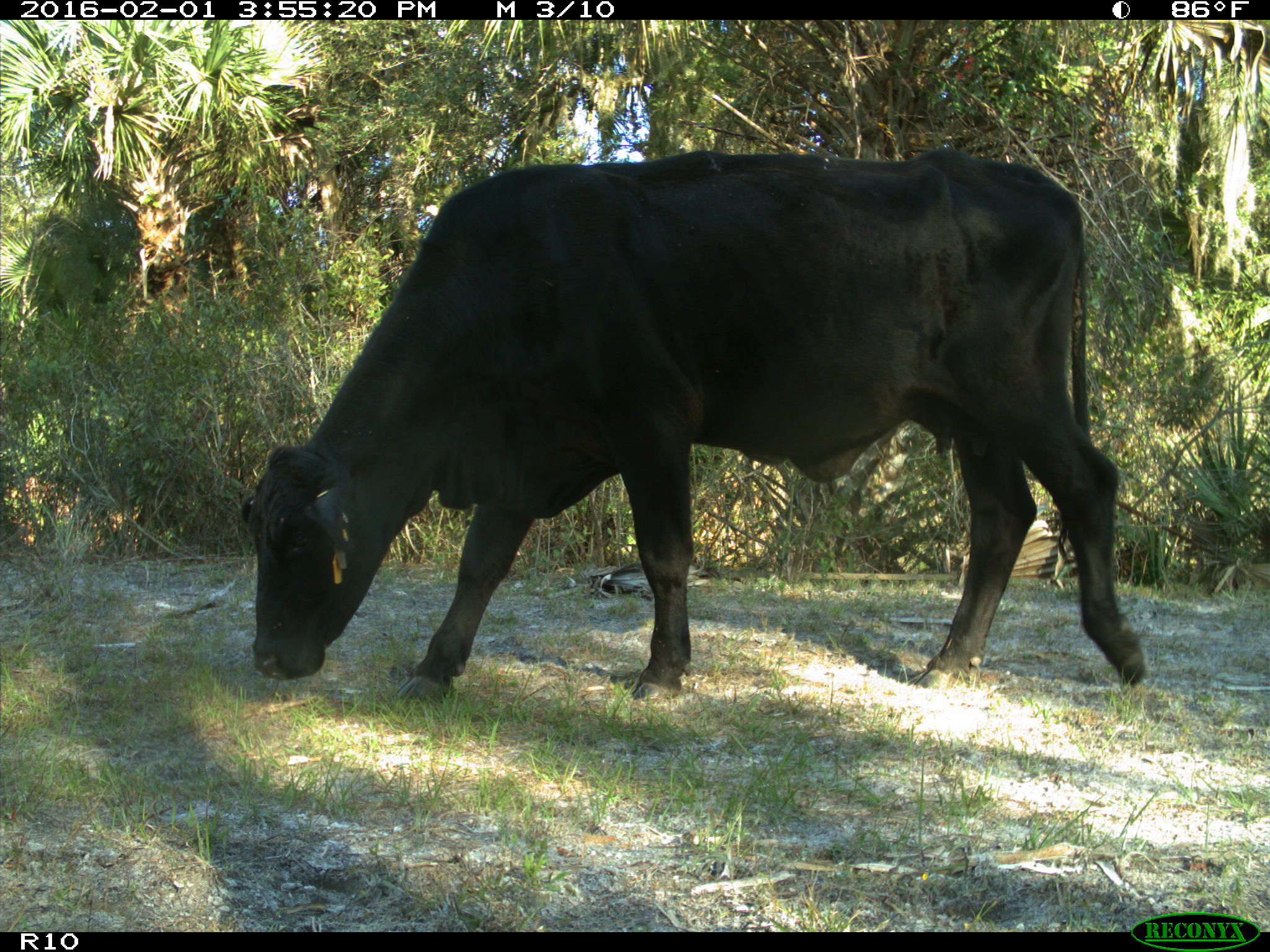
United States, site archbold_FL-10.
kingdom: Animalia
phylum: Chordata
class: Mammalia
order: Artiodactyla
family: Bovidae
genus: Bos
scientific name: Bos taurus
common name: domestic cow